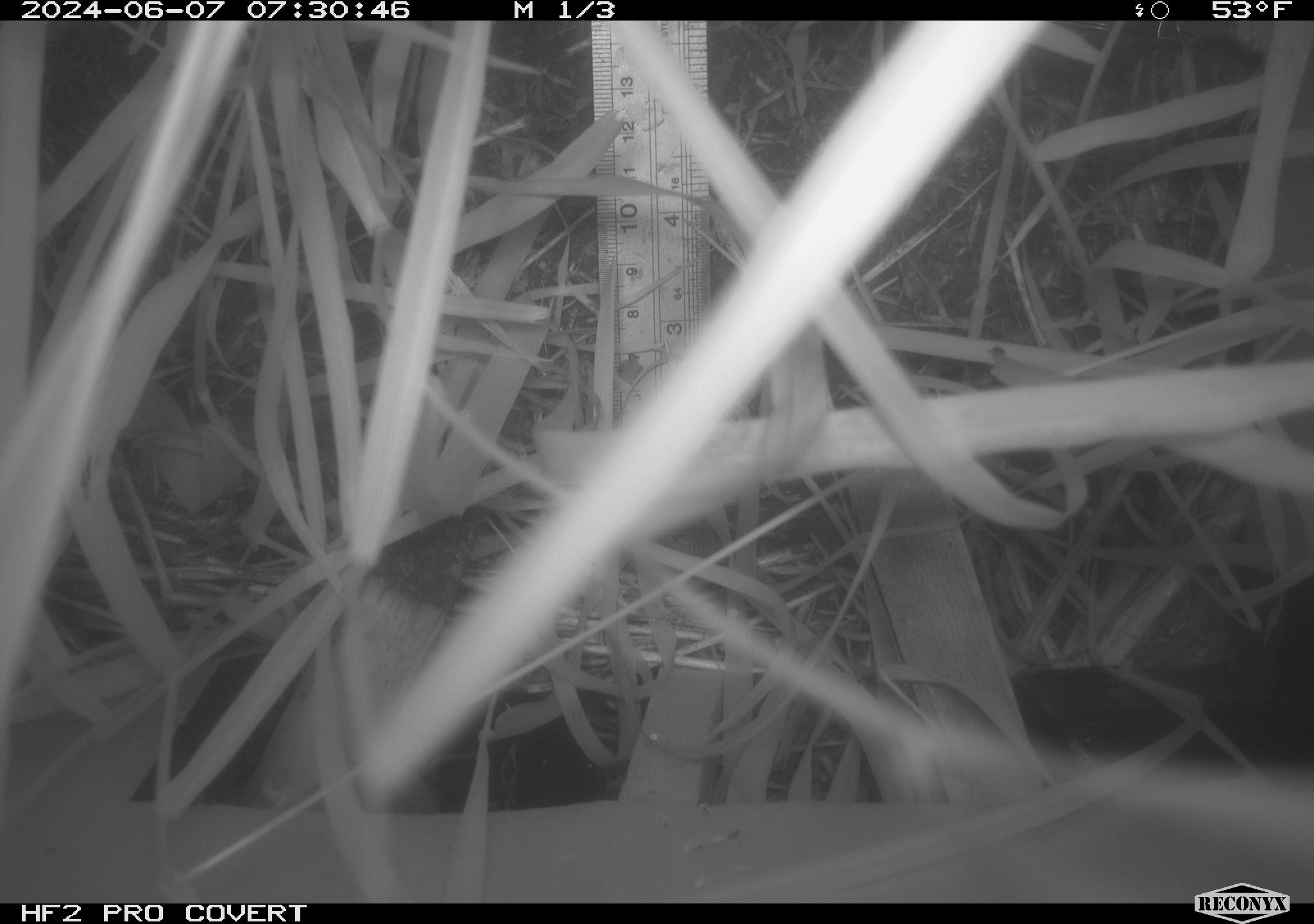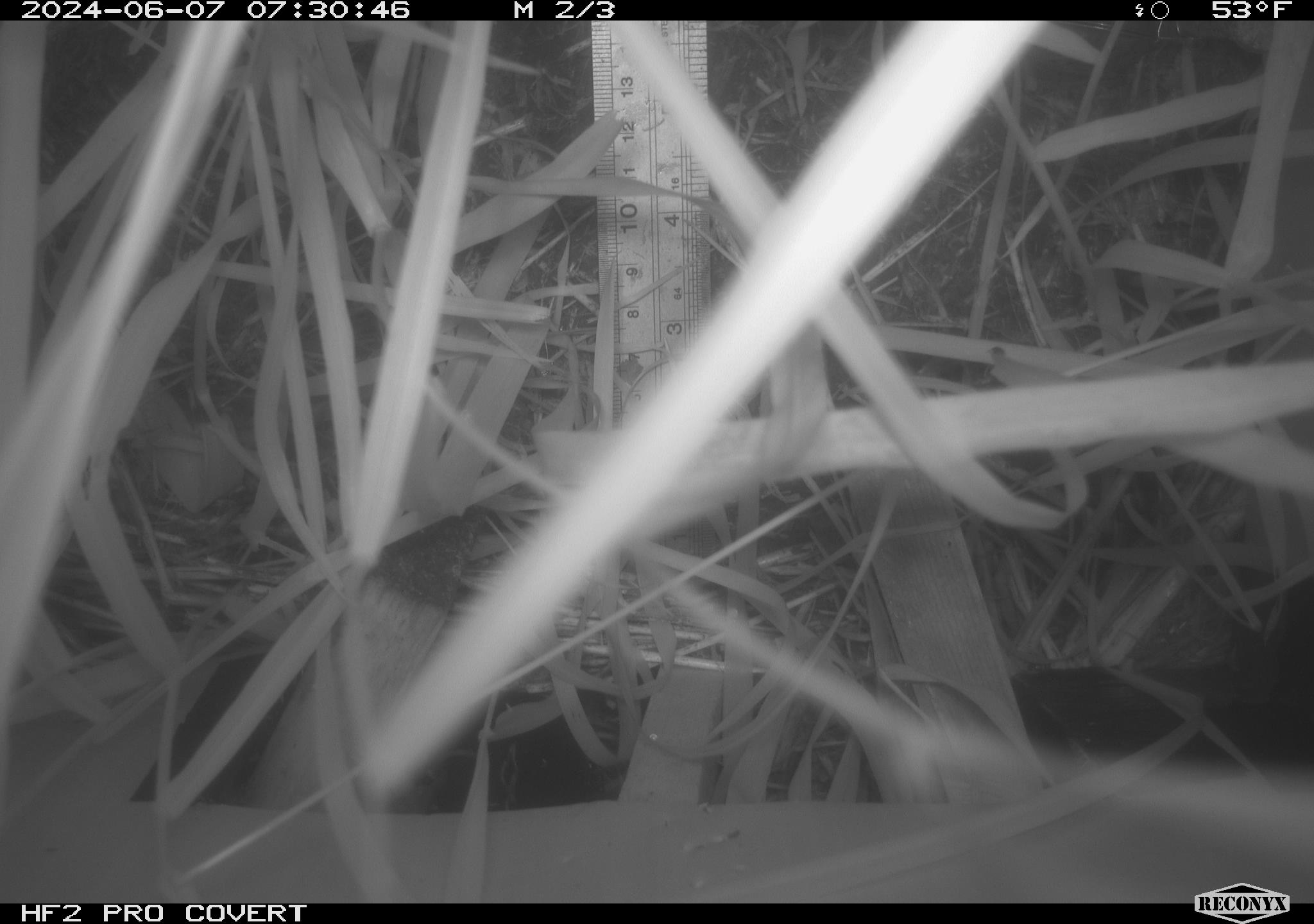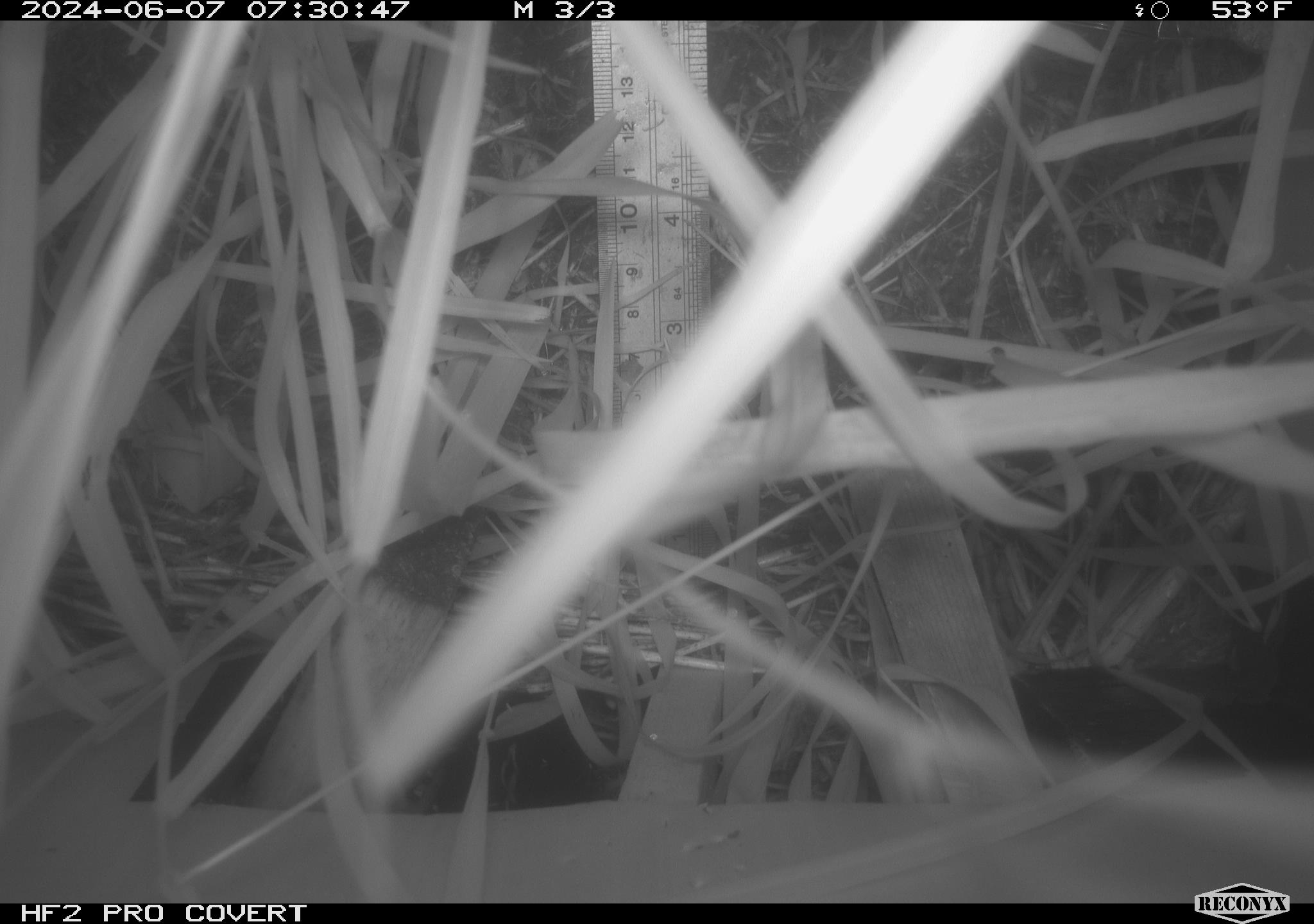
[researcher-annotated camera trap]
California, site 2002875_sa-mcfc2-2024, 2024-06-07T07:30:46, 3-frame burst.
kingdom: Animalia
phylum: Chordata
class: Mammalia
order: Rodentia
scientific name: Rodentia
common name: rodent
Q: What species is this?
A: Rodent (Rodentia).